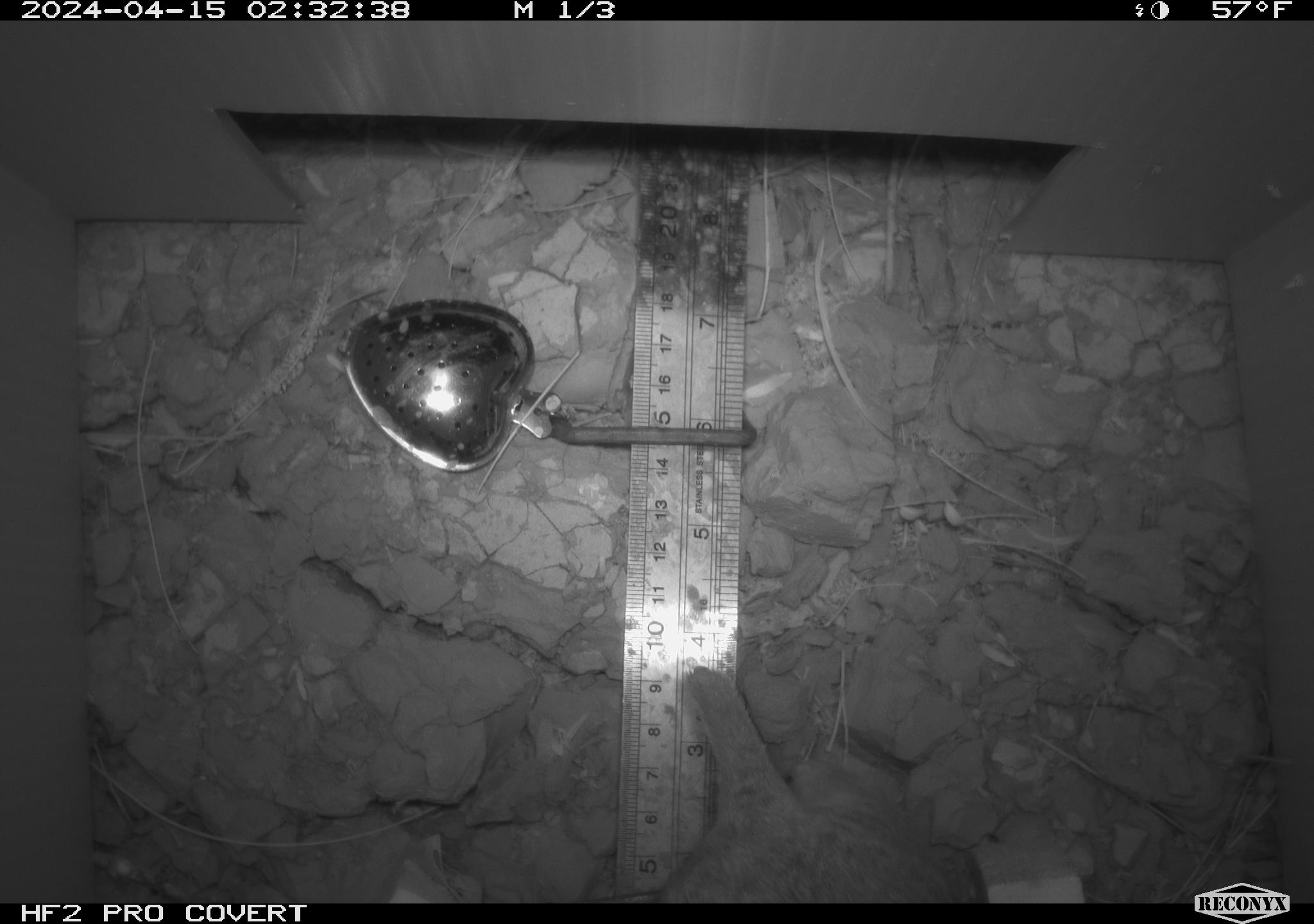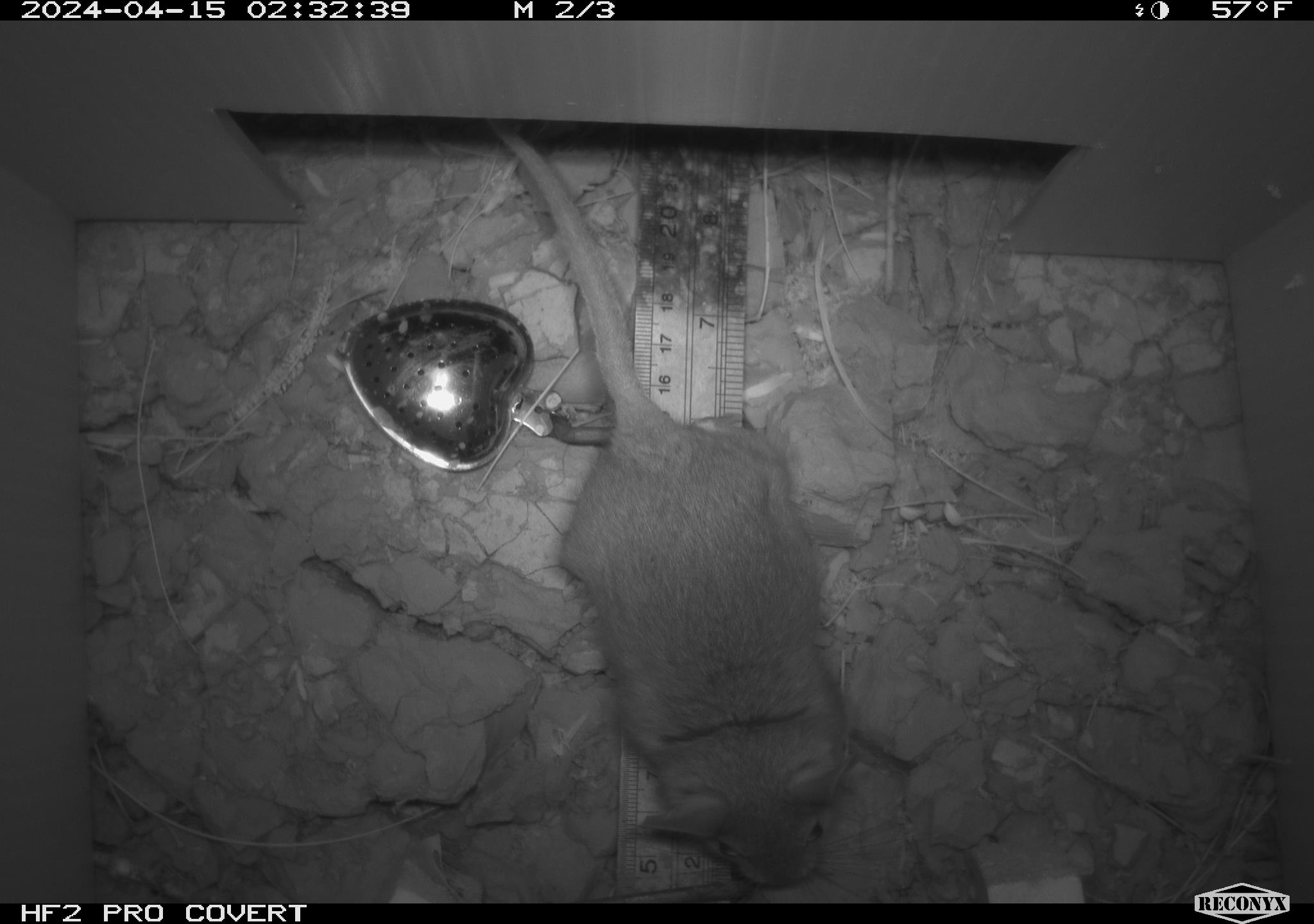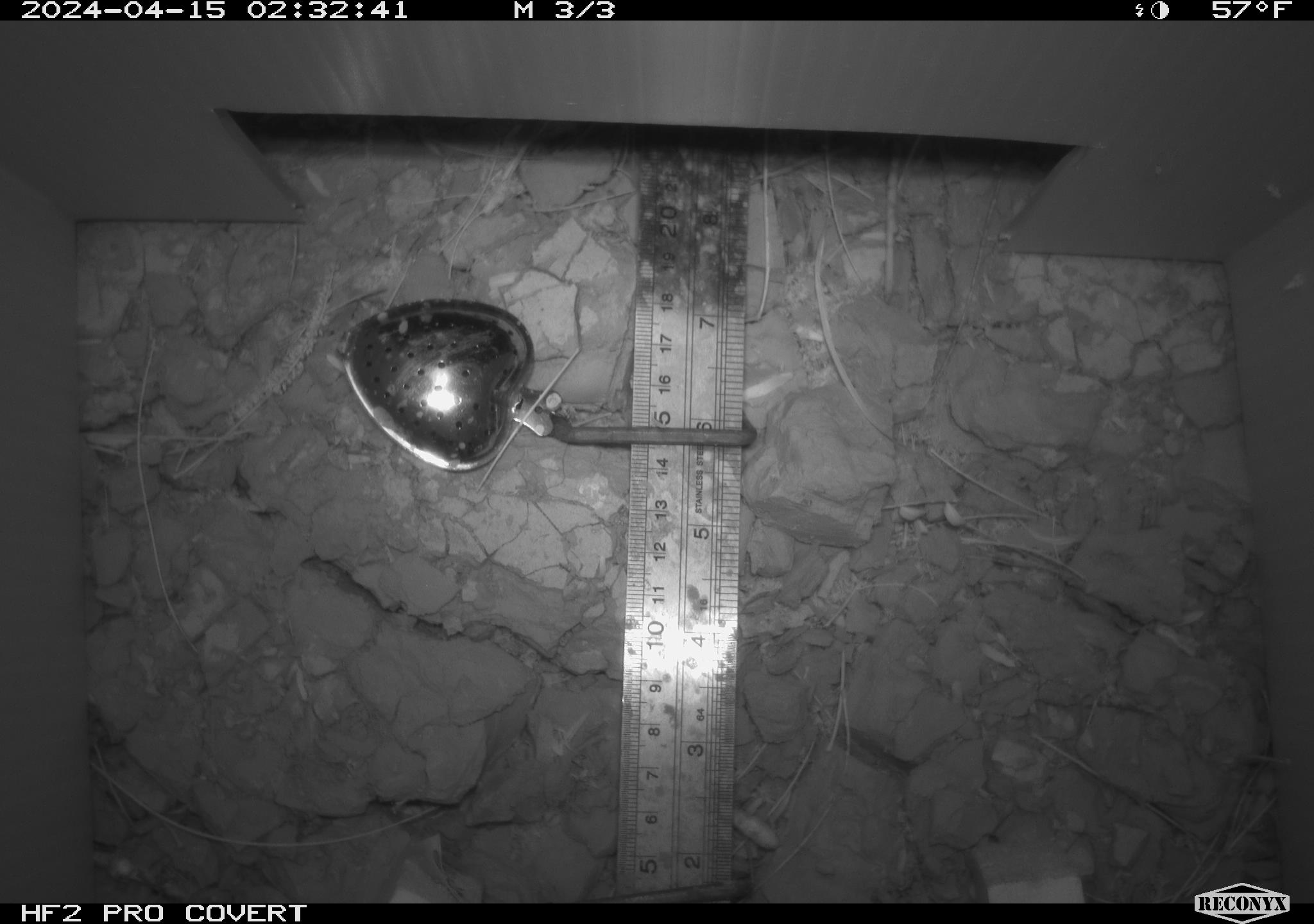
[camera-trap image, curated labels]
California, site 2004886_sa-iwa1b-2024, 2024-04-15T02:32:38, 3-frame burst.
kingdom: Animalia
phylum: Chordata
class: Mammalia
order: Rodentia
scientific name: Rodentia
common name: rodent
Rodent (Rodentia).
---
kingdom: Animalia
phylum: Chordata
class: Mammalia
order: Rodentia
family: Cricetidae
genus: Neotoma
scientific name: Neotoma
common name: pack rat or woodrat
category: neotoma species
Neotoma species (pack rat or woodrat) (Neotoma).